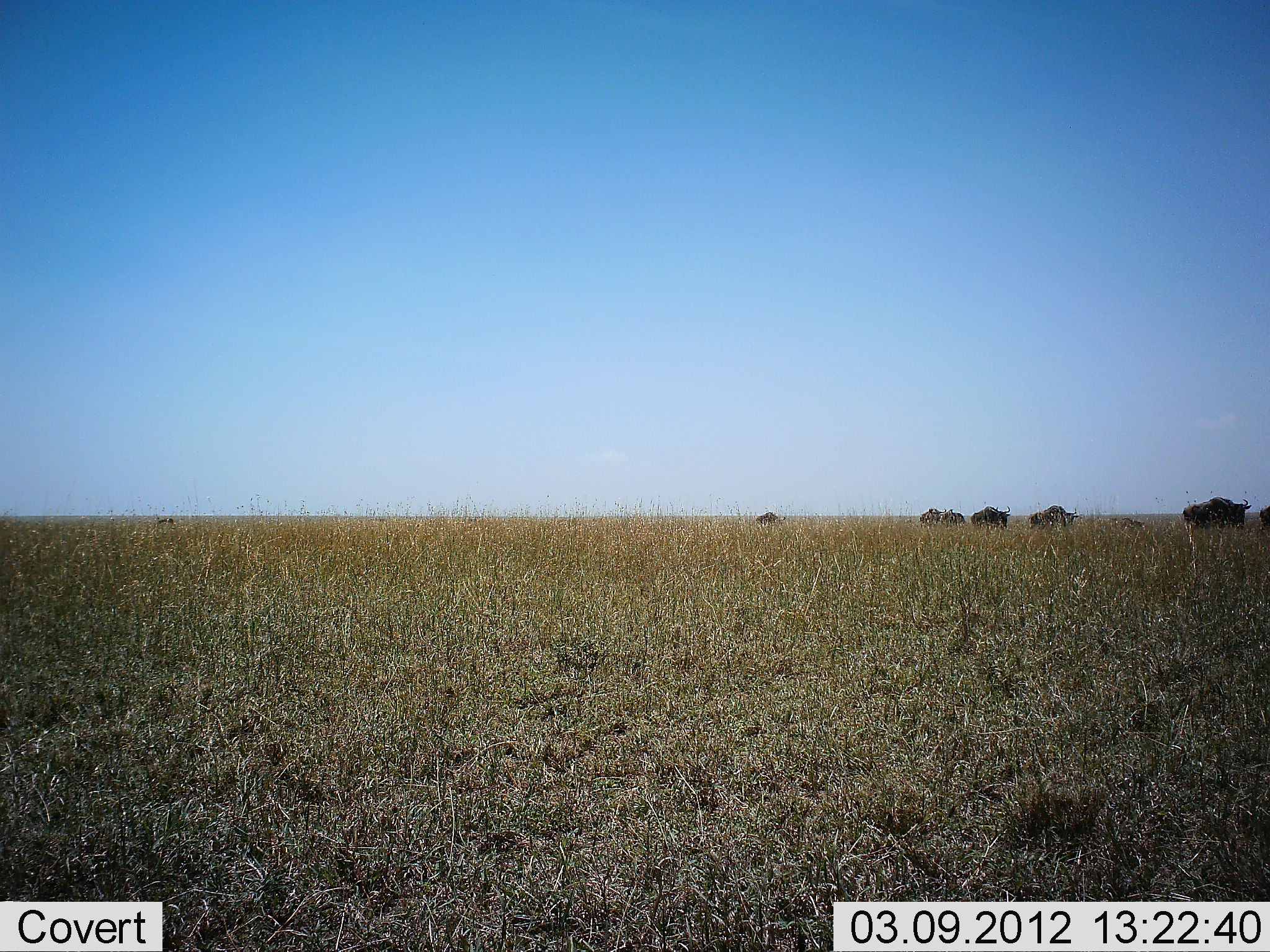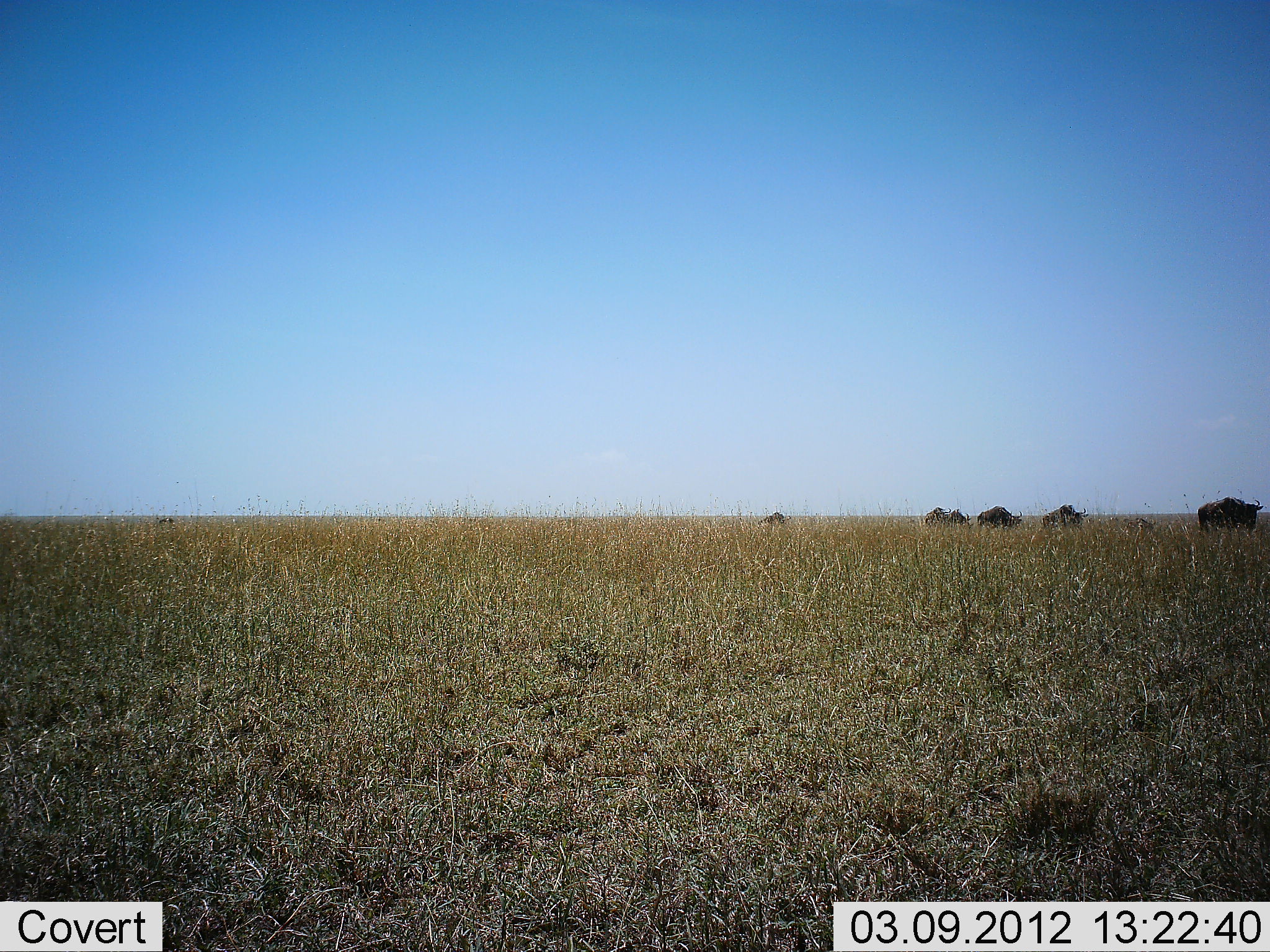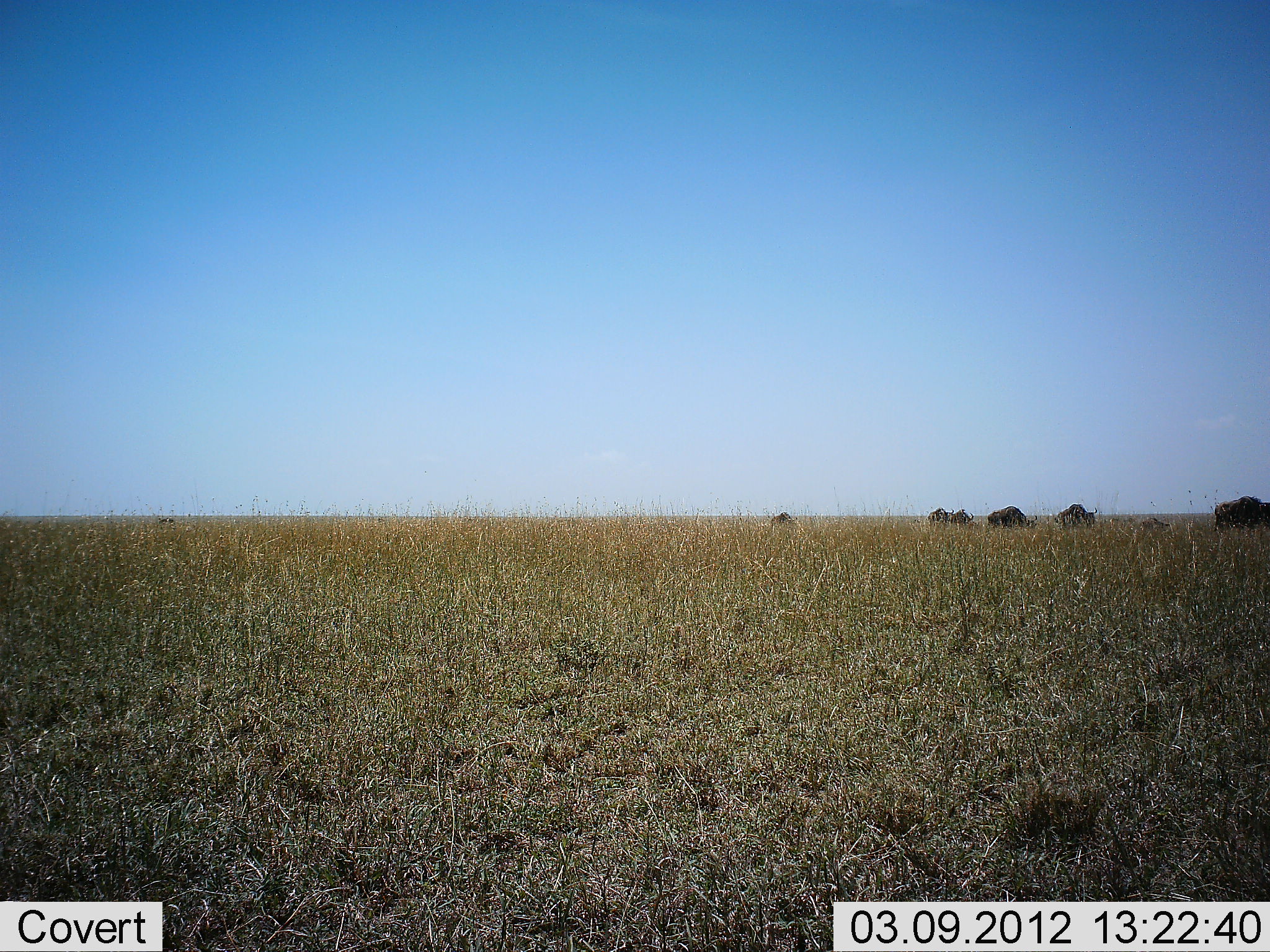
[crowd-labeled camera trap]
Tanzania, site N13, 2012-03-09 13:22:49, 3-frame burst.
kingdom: Animalia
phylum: Chordata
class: Mammalia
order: Artiodactyla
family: Bovidae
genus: Connochaetes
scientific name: Connochaetes taurinus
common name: blue wildebeest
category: wildebeest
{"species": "wildebeest (blue wildebeest) (Connochaetes taurinus)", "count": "7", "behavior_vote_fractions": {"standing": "0%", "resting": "0%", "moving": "100%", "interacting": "0%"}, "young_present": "50%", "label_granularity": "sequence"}